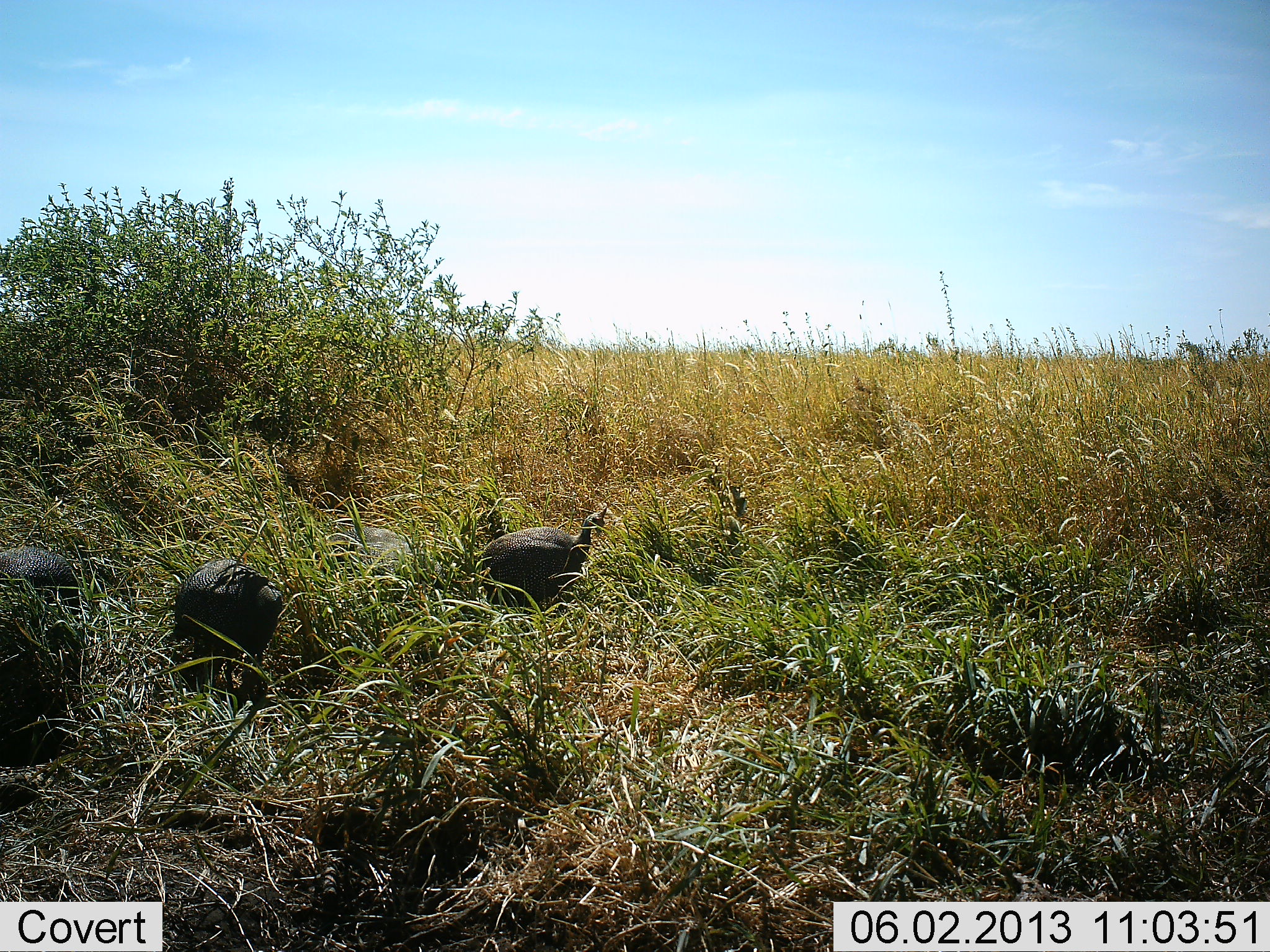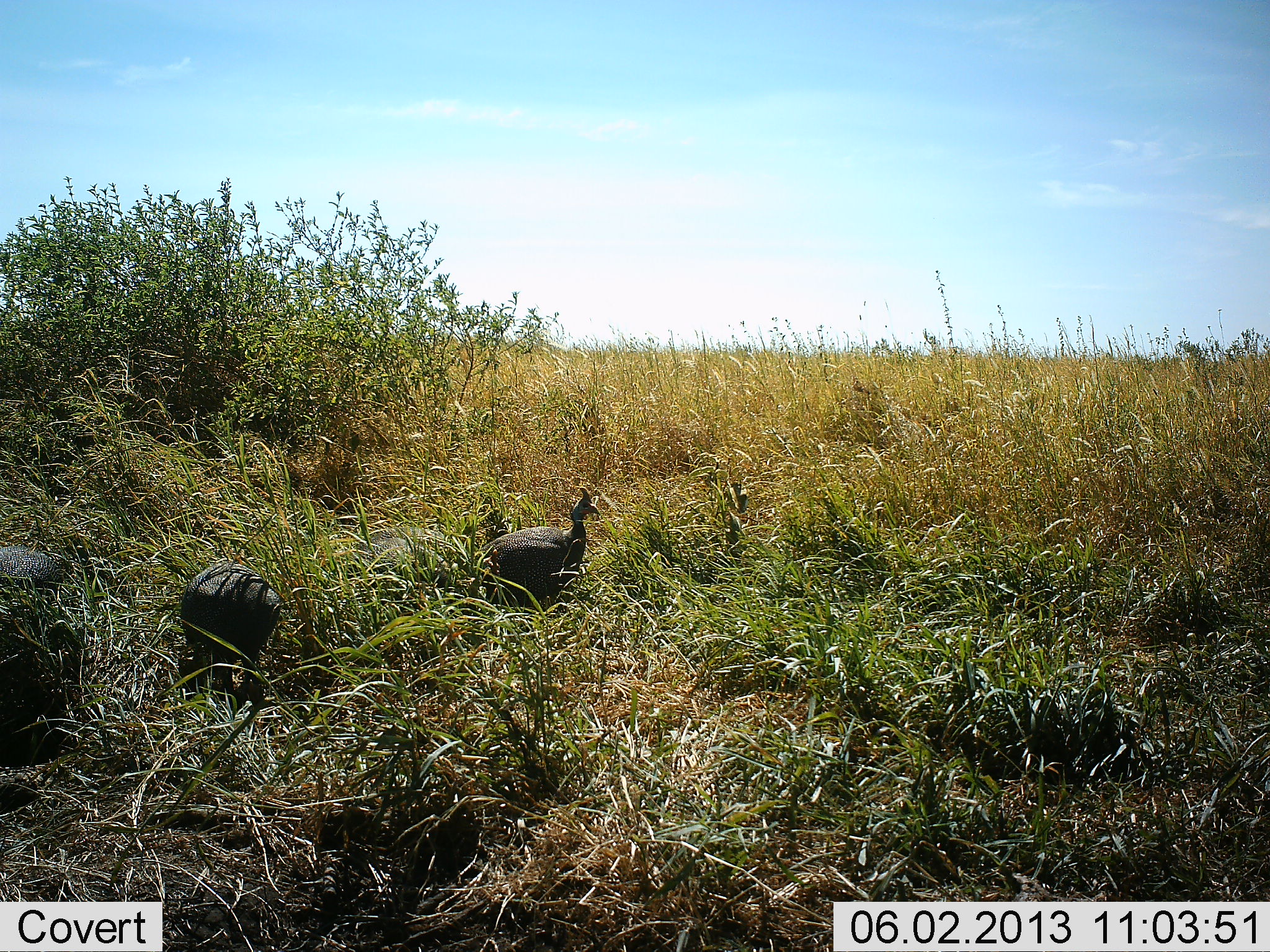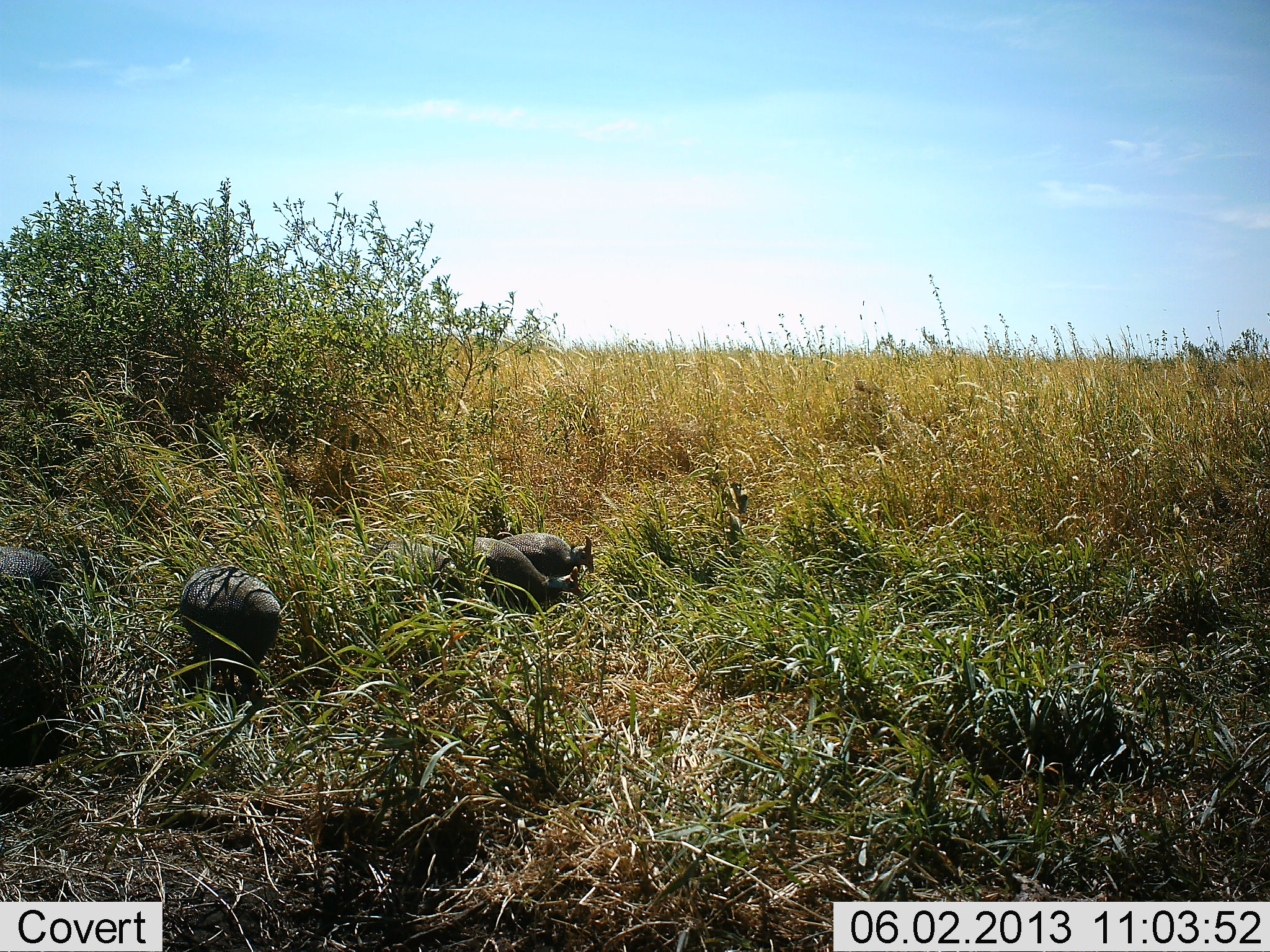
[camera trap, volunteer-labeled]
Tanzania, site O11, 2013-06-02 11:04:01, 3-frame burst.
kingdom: Animalia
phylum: Chordata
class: Aves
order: Galliformes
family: Numididae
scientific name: Numididae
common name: guinea fowl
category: guineafowl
Guineafowl (guinea fowl) (Numididae), count 3. Behavior (volunteer vote fractions): standing 68%, resting 0%, moving 27%, interacting 5%. Young present (vote fraction): 0%. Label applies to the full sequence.